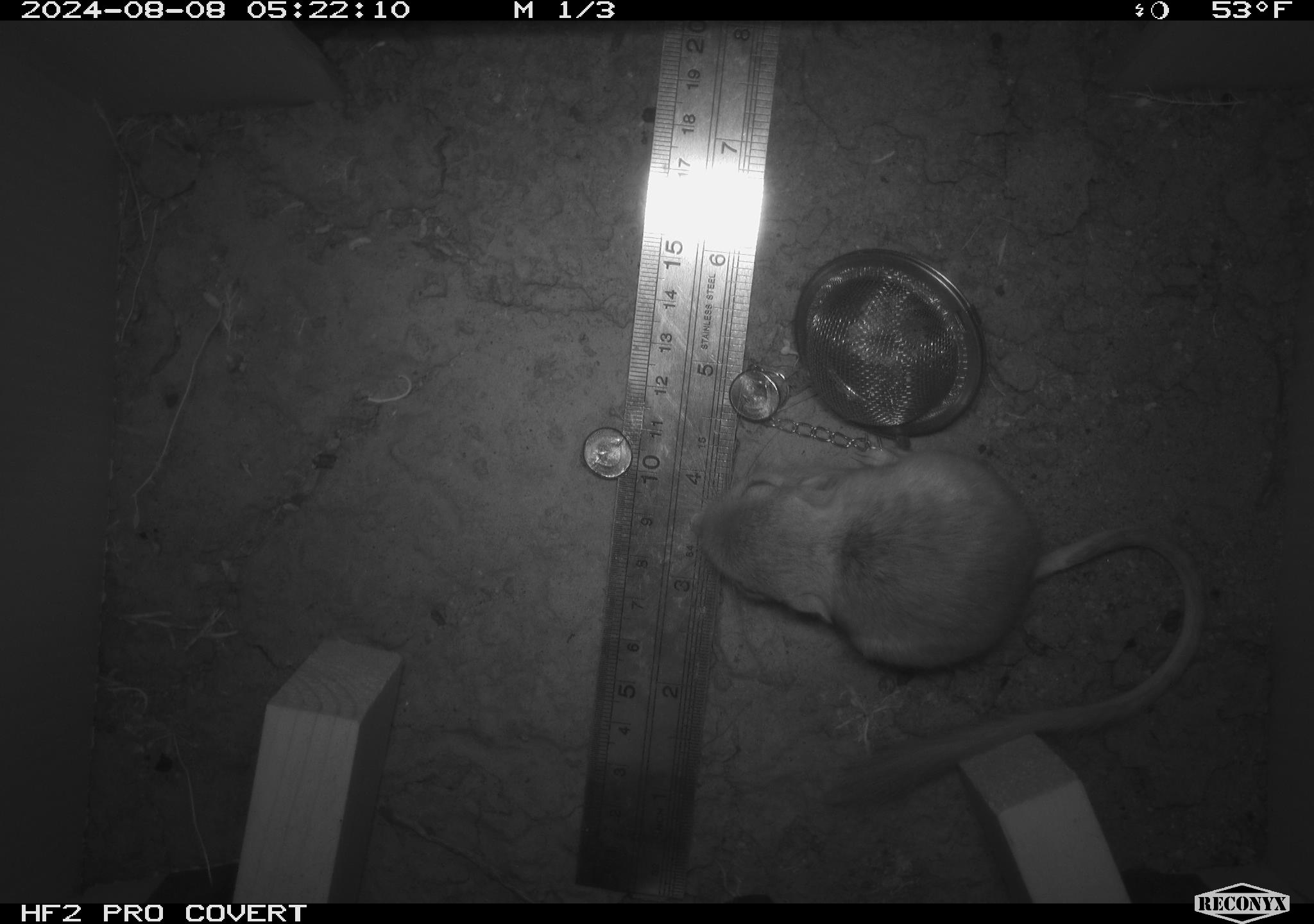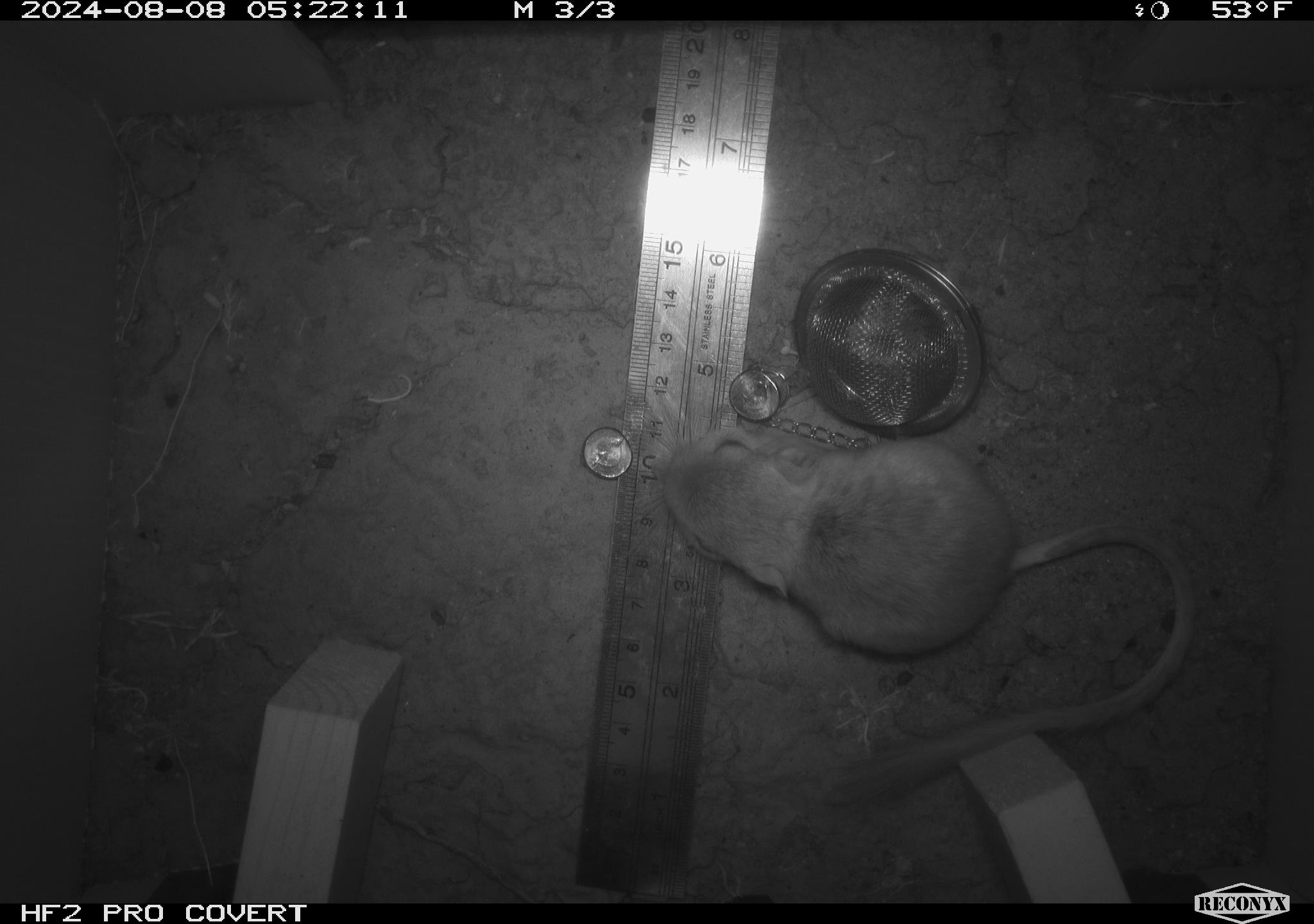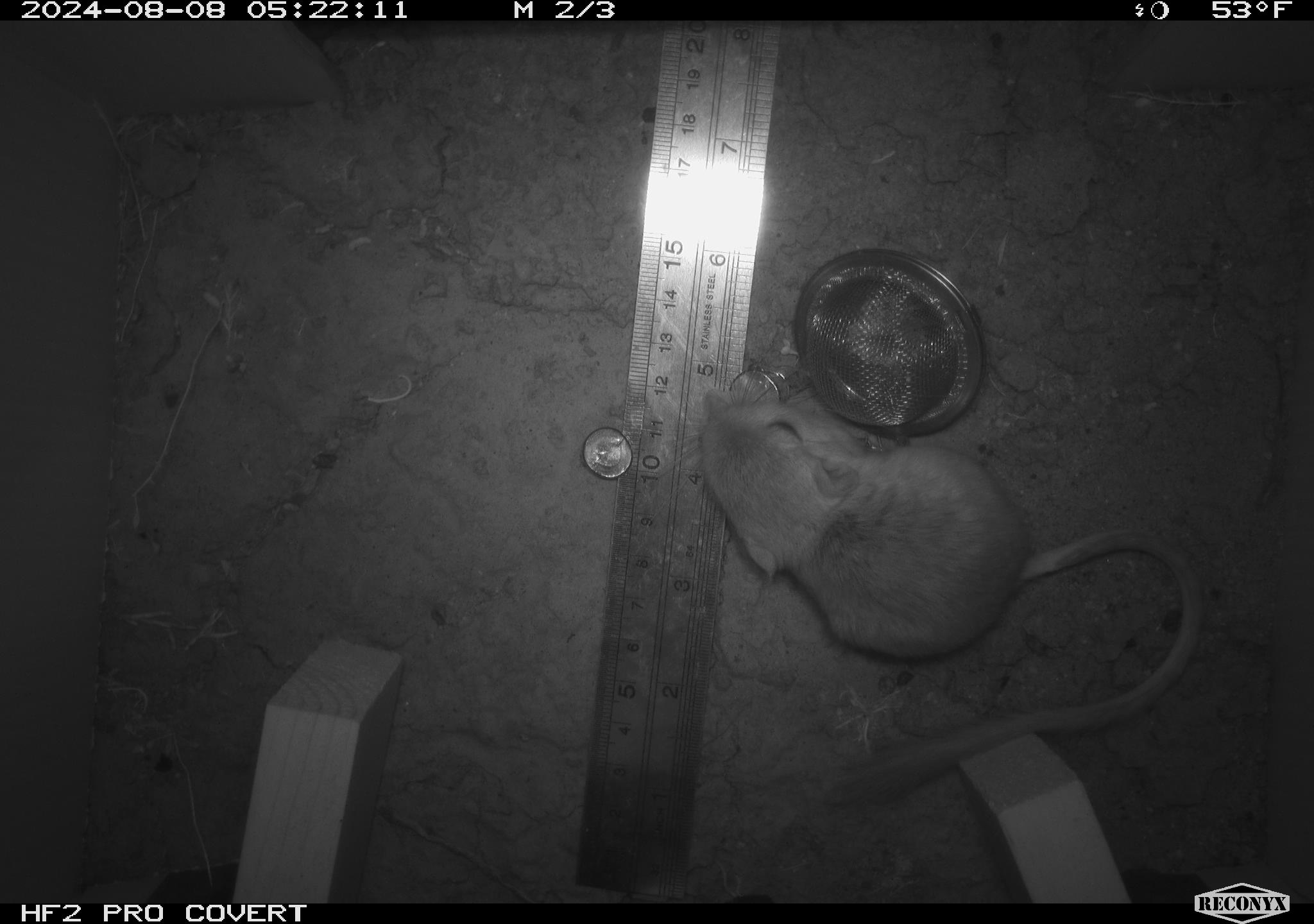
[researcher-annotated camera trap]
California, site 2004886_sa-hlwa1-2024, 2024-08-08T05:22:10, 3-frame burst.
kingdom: Animalia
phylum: Chordata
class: Mammalia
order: Rodentia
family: Heteromyidae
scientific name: Heteromyidae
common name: kangaroo rats and pocket mice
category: heteromyidae family